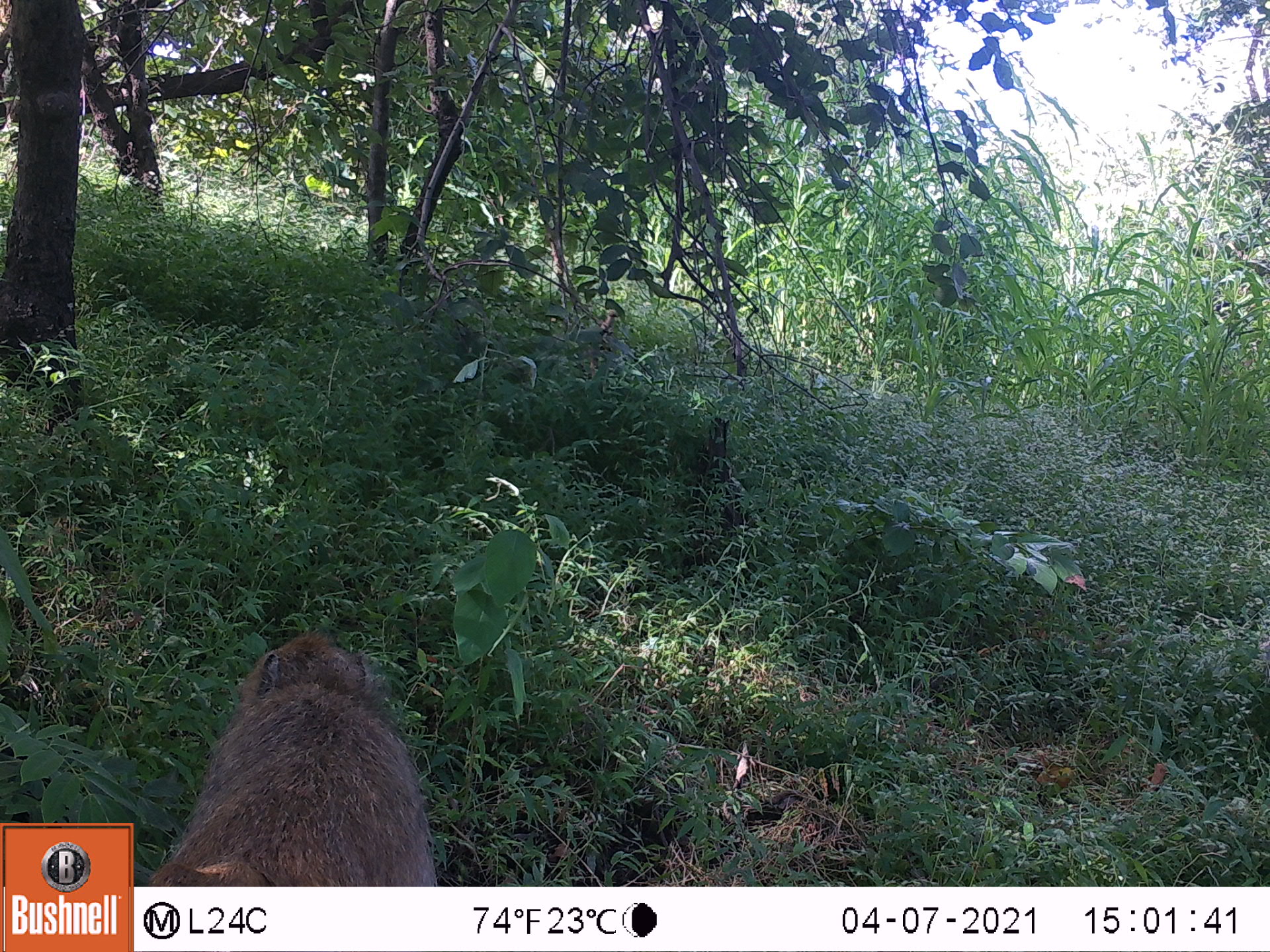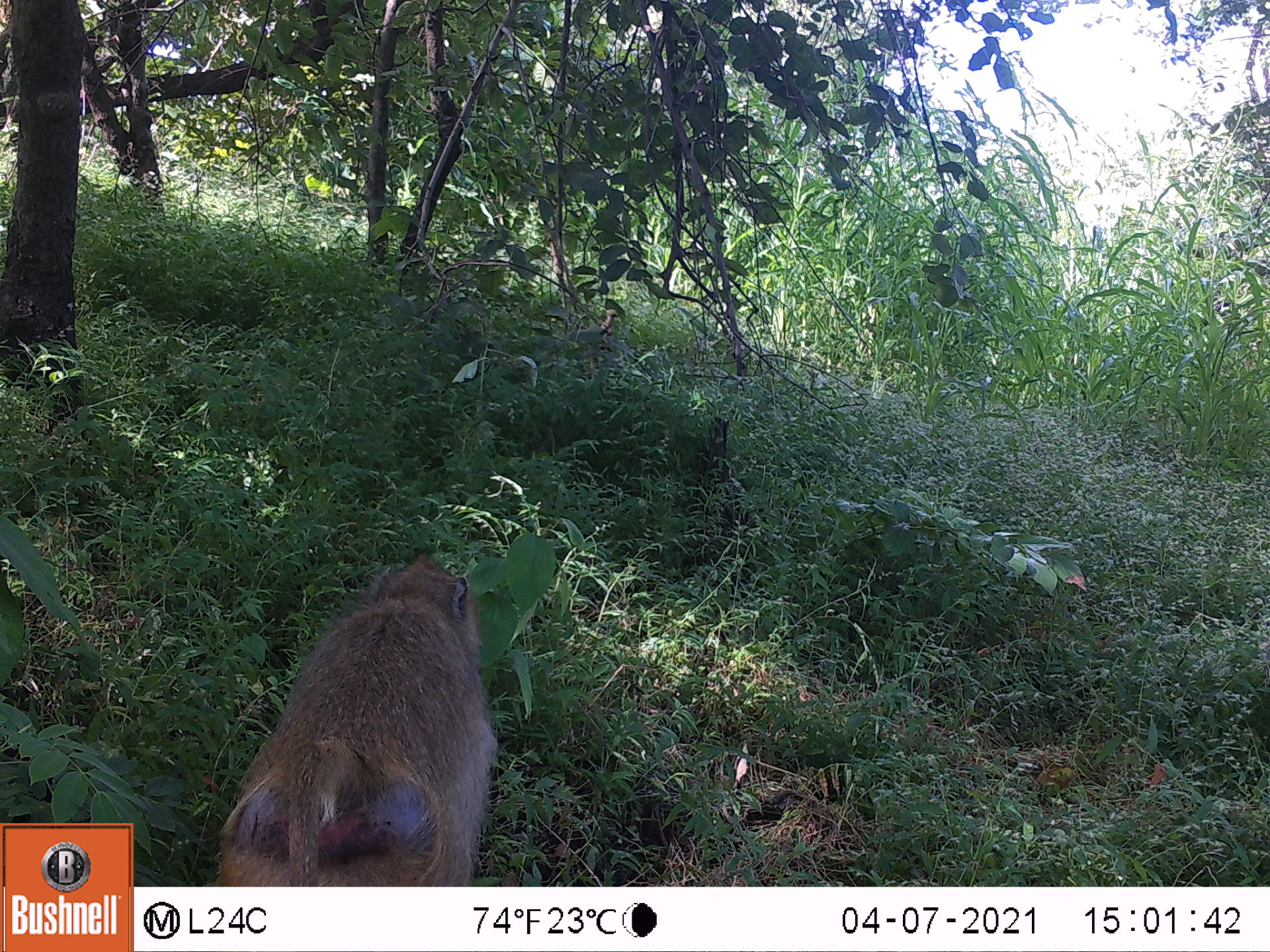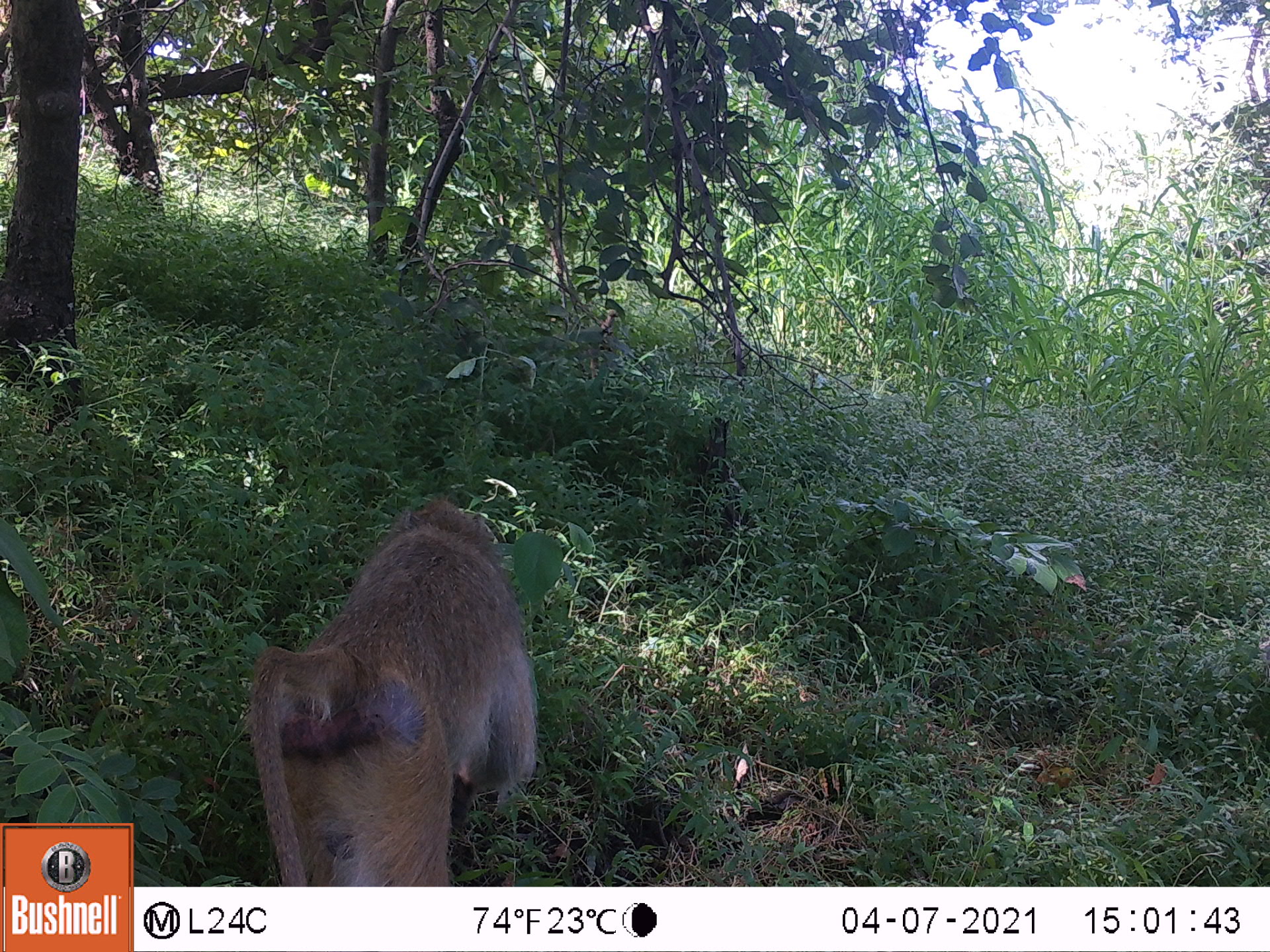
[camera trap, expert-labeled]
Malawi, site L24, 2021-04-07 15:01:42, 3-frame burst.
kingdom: Animalia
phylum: Chordata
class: Mammalia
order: Primates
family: Cercopithecidae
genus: Papio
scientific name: Papio cynocephalus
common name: yellow baboon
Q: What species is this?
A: Yellow baboon (Papio cynocephalus).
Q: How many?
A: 1.